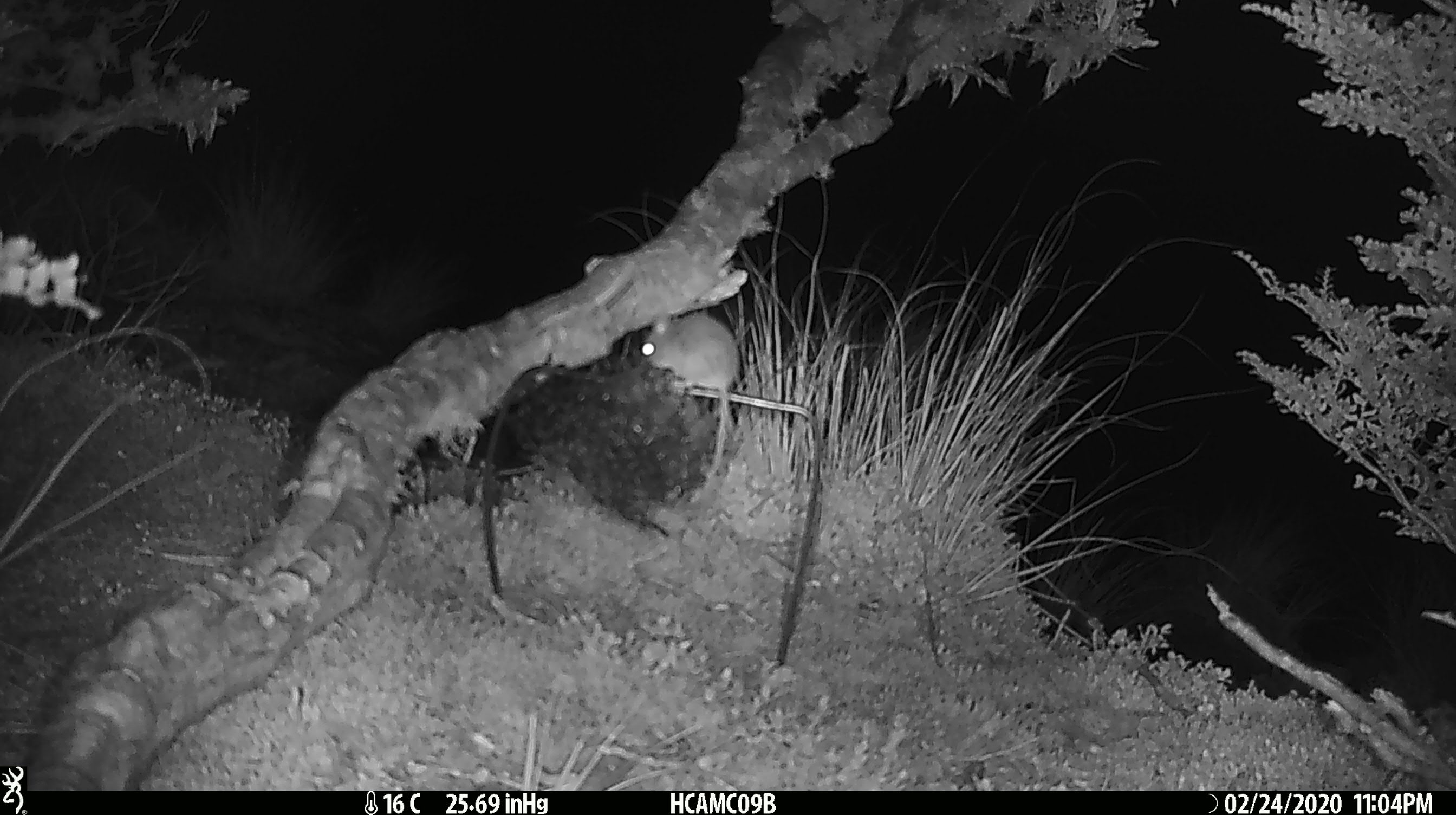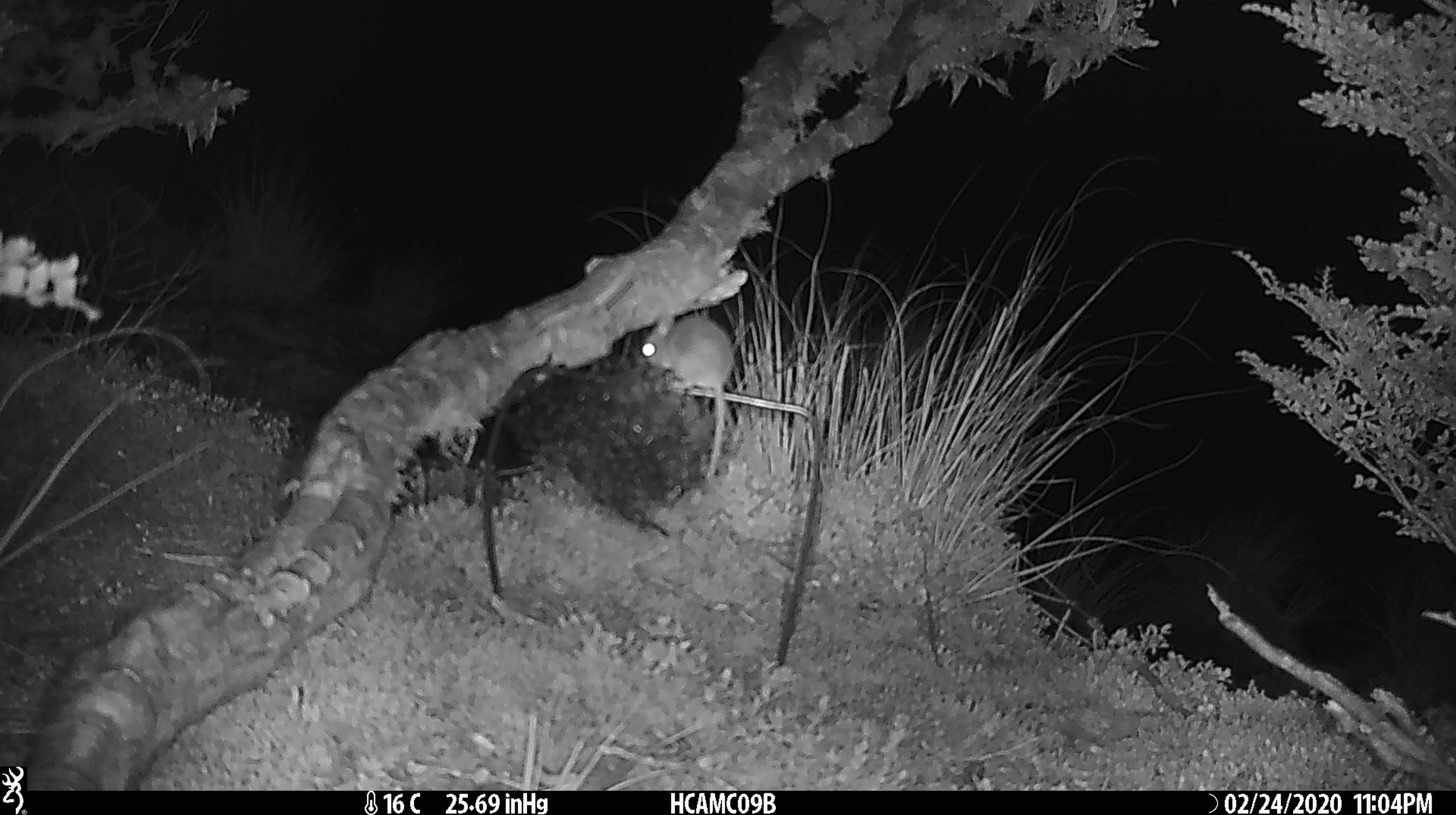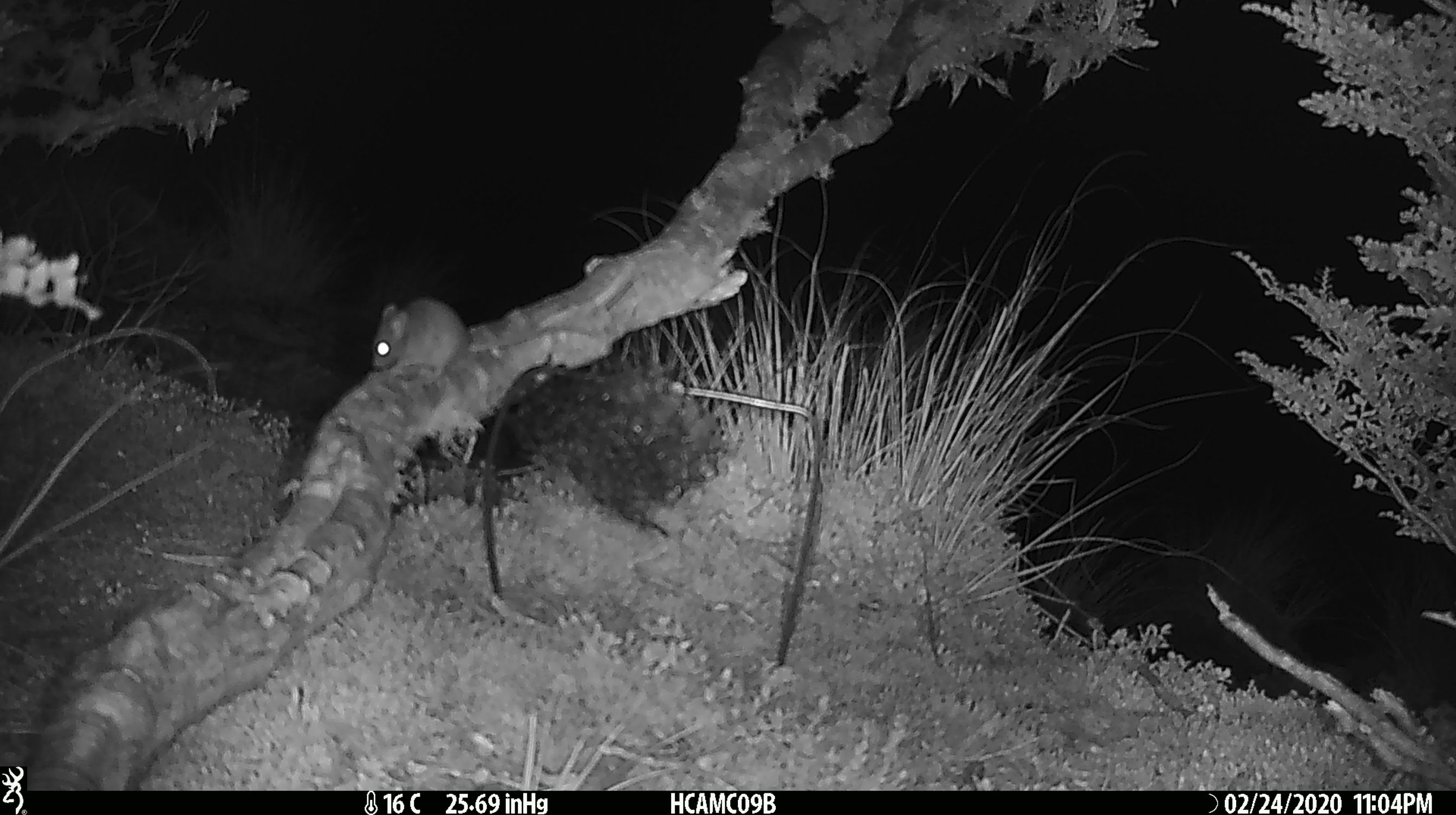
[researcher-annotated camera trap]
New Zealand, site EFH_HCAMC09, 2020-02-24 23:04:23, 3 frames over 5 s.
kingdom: Animalia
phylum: Chordata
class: Mammalia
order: Rodentia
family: Muridae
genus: Mus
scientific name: Mus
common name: mouse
Mouse (Mus).